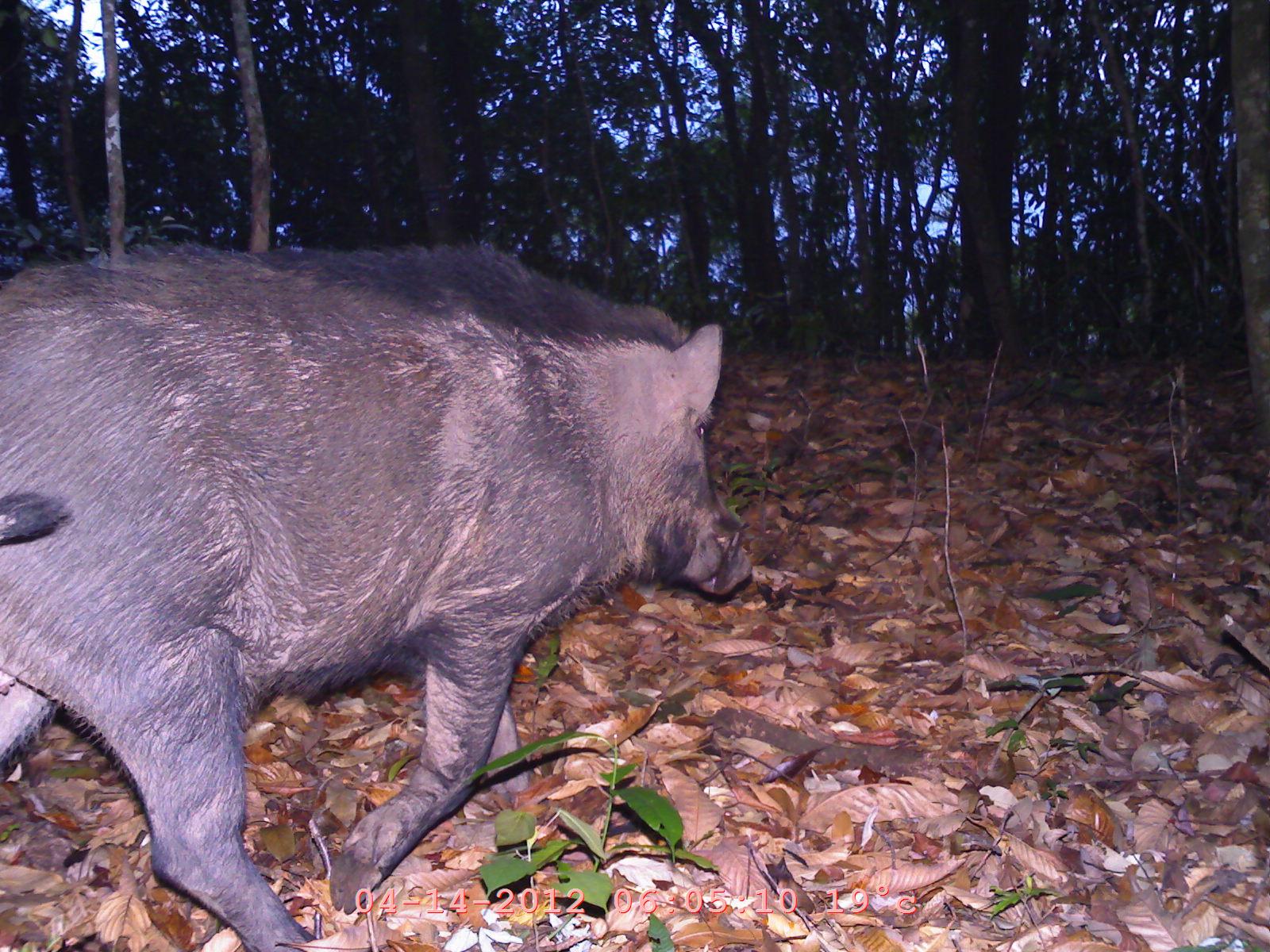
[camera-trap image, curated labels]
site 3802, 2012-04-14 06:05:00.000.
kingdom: Animalia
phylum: Chordata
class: Mammalia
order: Artiodactyla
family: Suidae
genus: Sus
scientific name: Sus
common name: pigs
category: sus sp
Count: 1.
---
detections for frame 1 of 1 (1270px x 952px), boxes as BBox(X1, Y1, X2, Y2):
sus sp: BBox(0, 237, 751, 949)